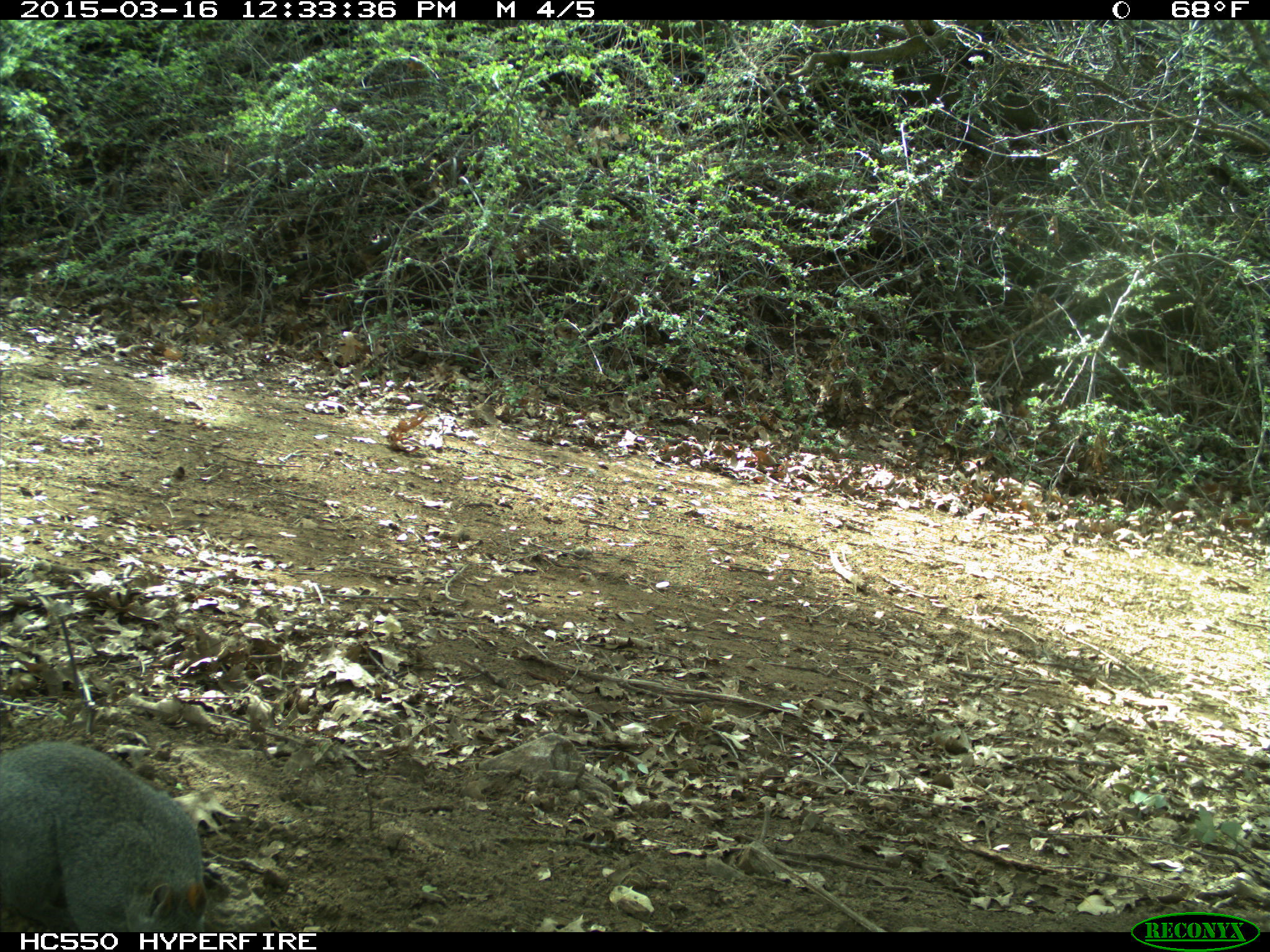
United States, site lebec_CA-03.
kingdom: Animalia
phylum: Chordata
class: Mammalia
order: Rodentia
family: Sciuridae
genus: Sciurus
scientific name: Sciurus carolinensis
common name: eastern gray squirrel